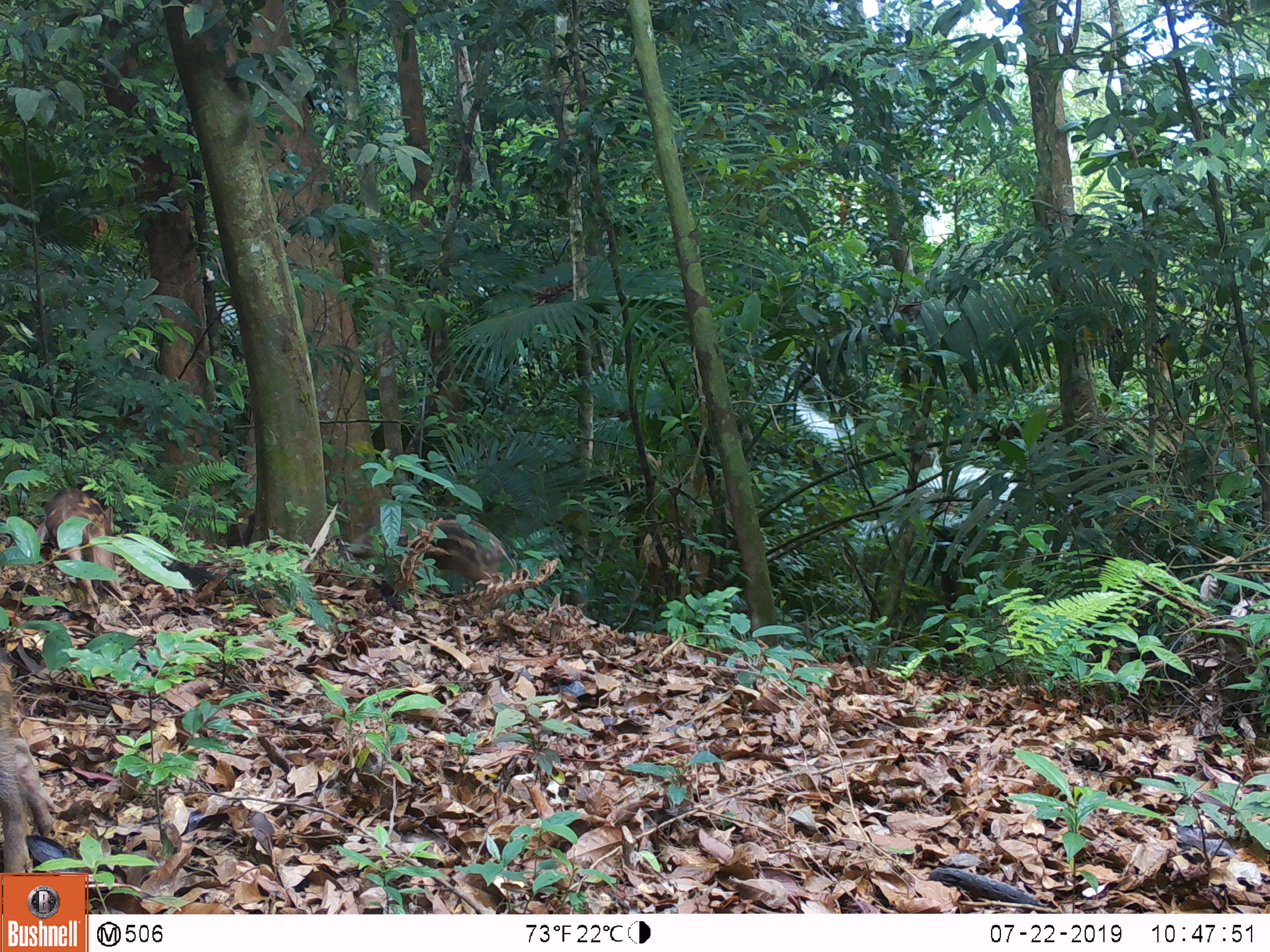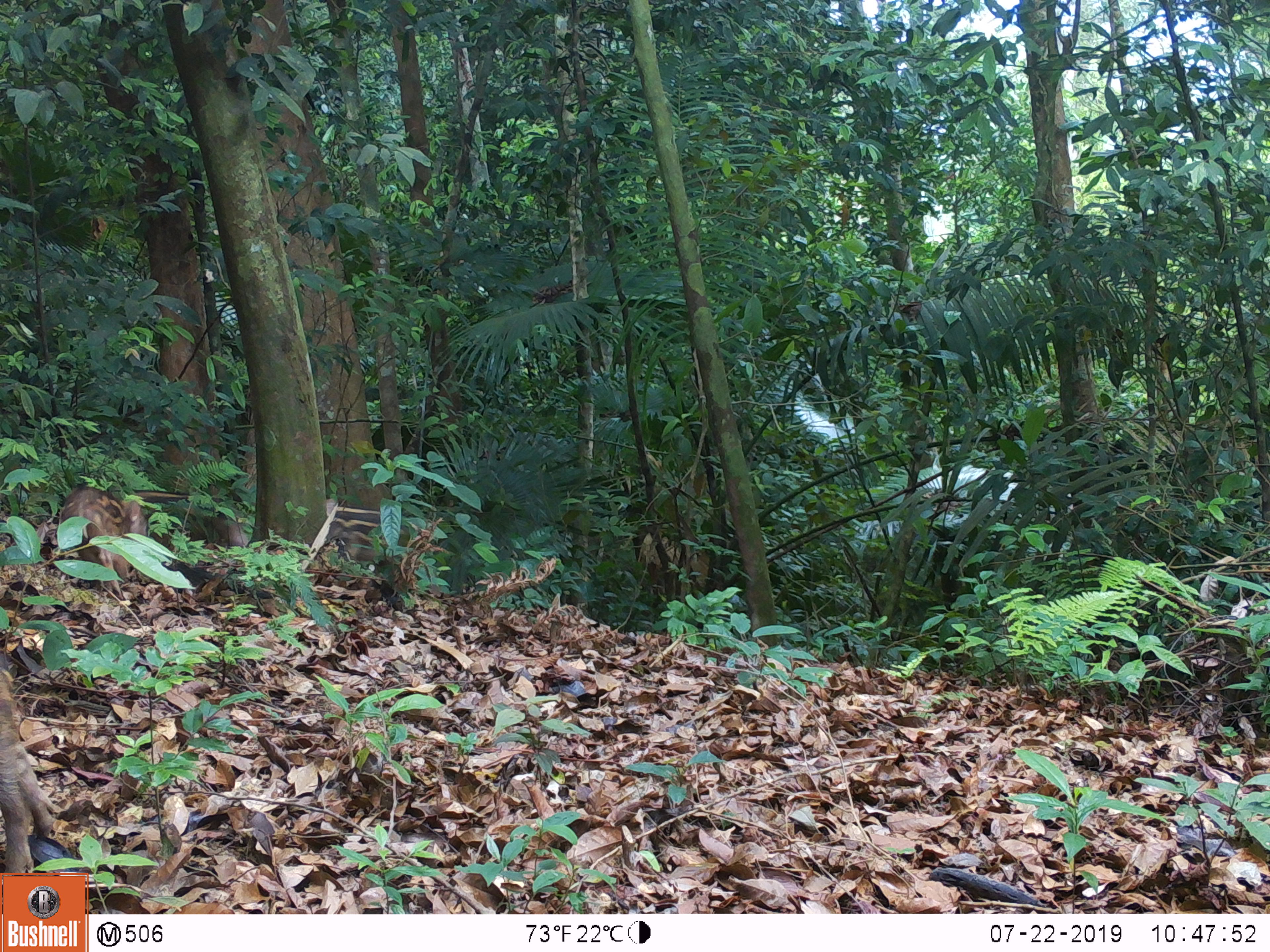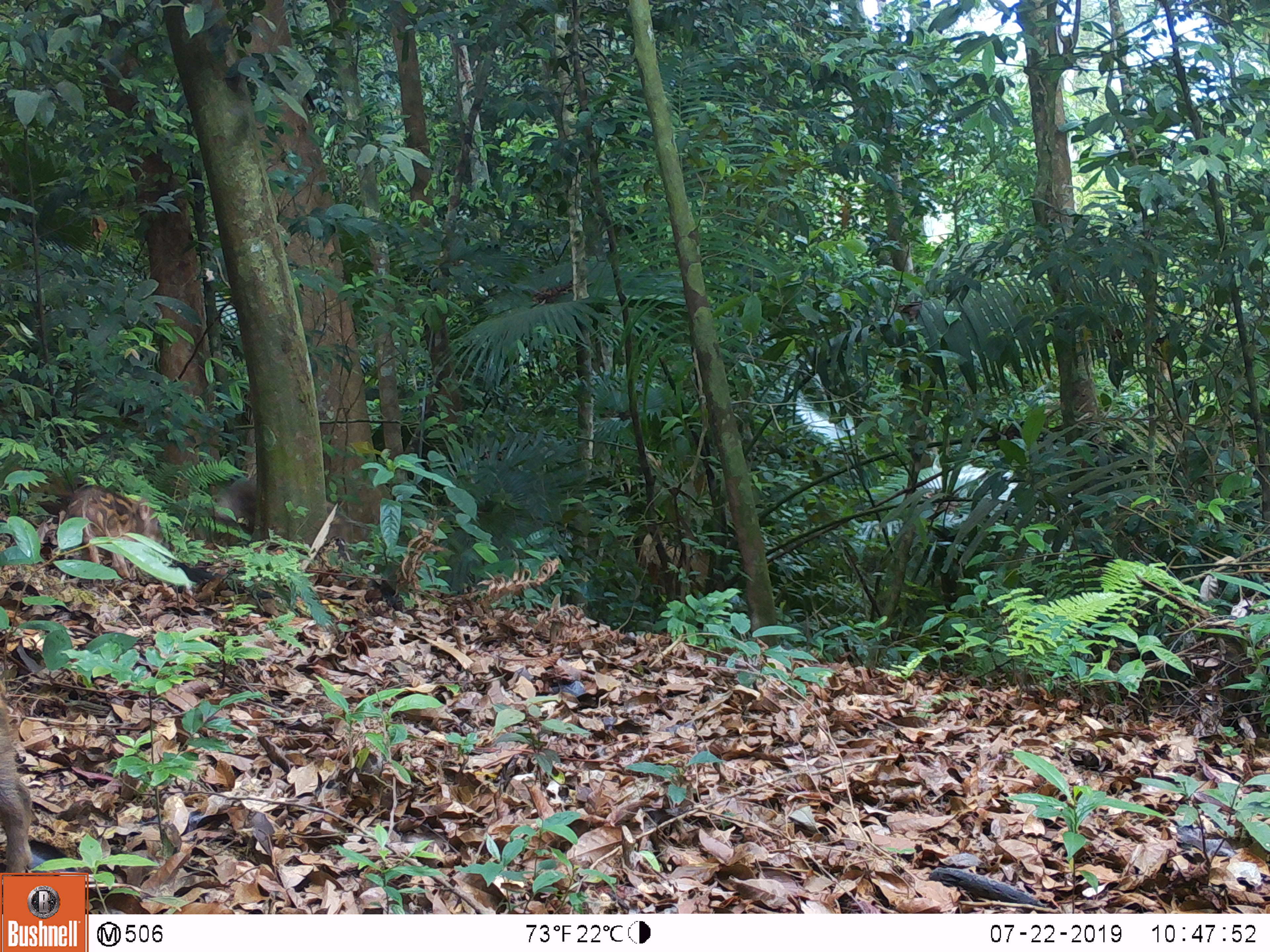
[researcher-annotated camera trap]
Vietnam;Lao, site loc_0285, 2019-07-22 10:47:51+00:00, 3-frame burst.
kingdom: Animalia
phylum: Chordata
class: Mammalia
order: Artiodactyla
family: Suidae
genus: Sus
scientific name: Sus scrofa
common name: eurasian wild pig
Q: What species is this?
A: Eurasian wild pig (Sus scrofa).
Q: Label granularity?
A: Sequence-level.